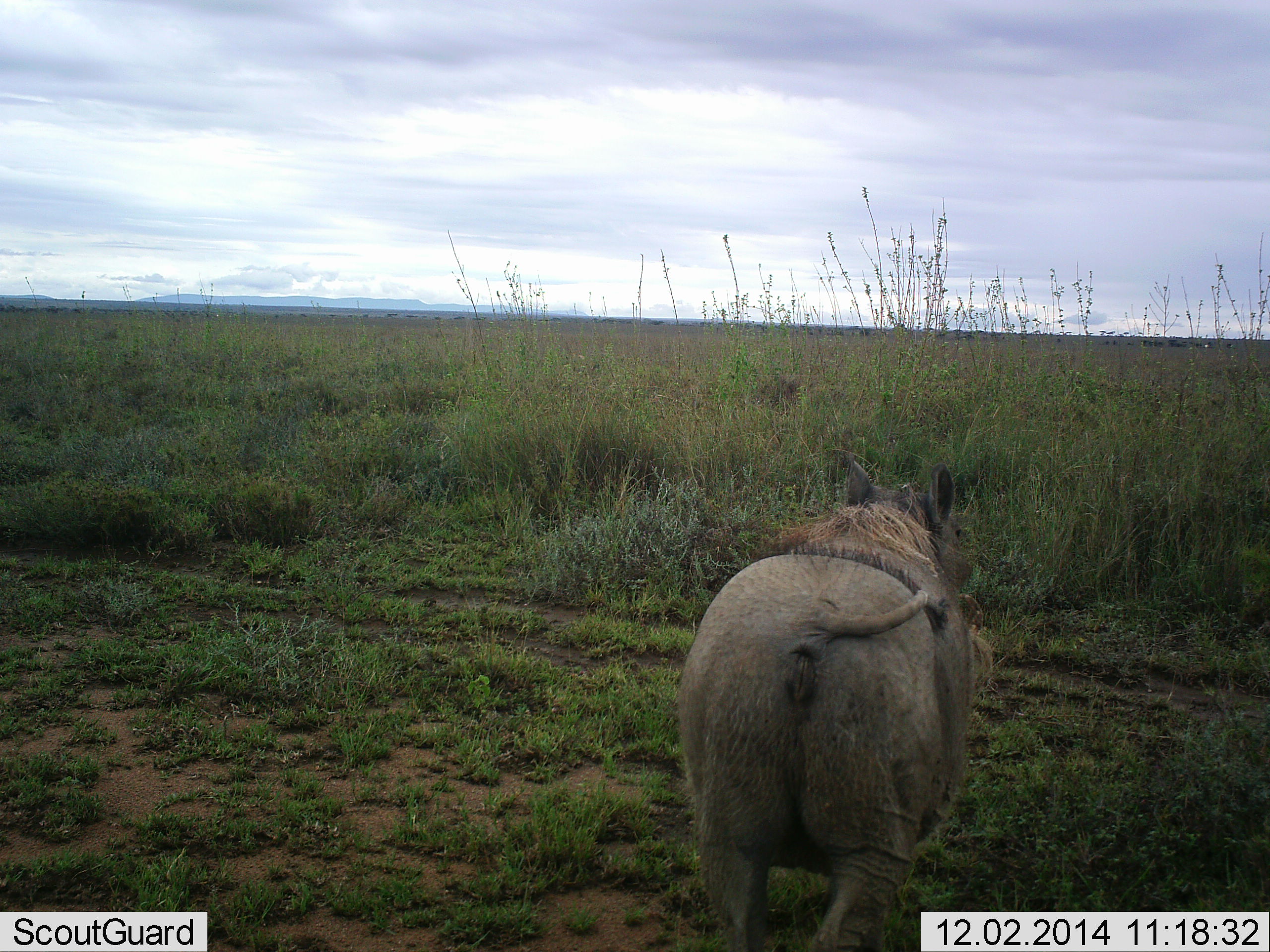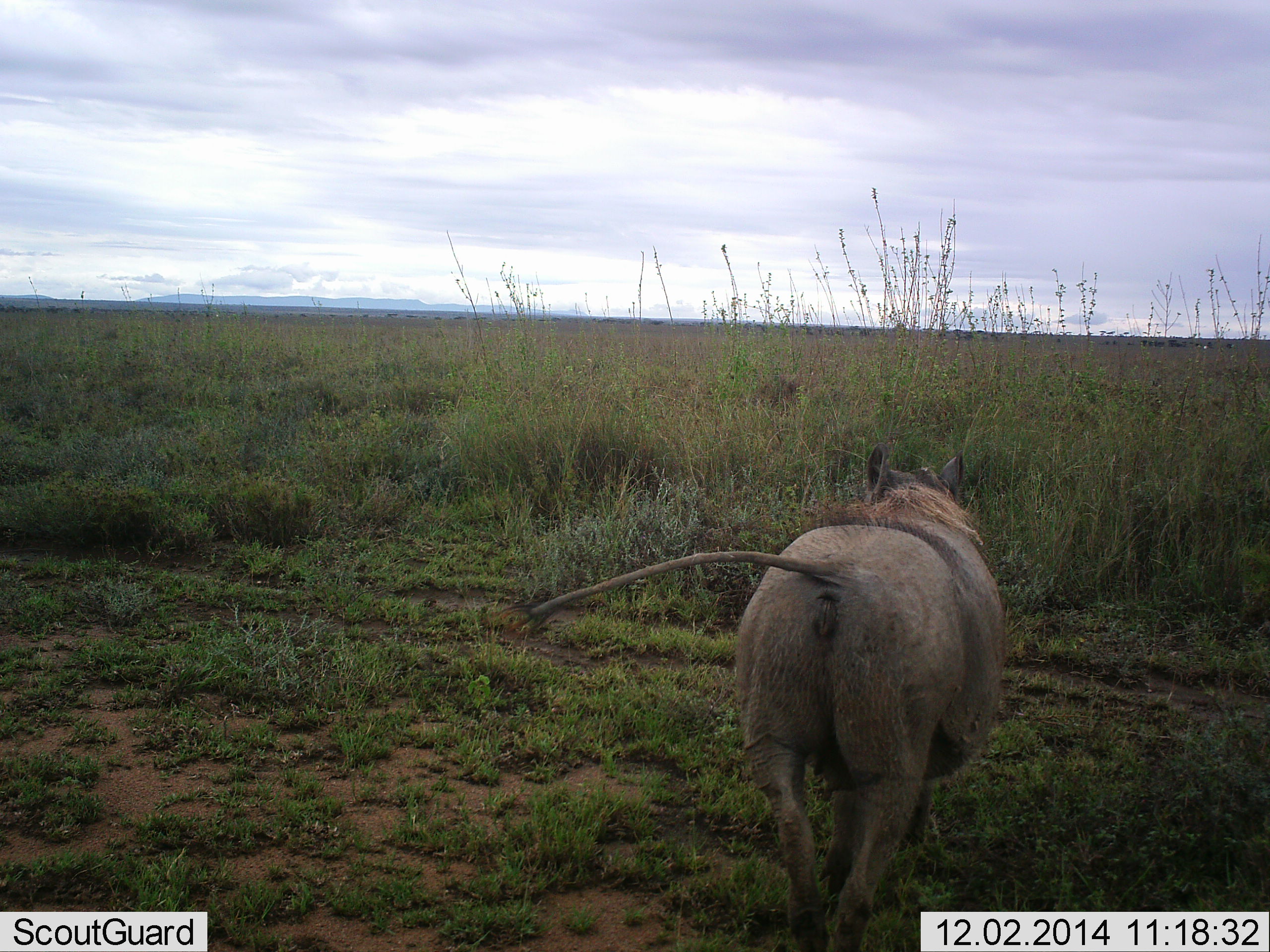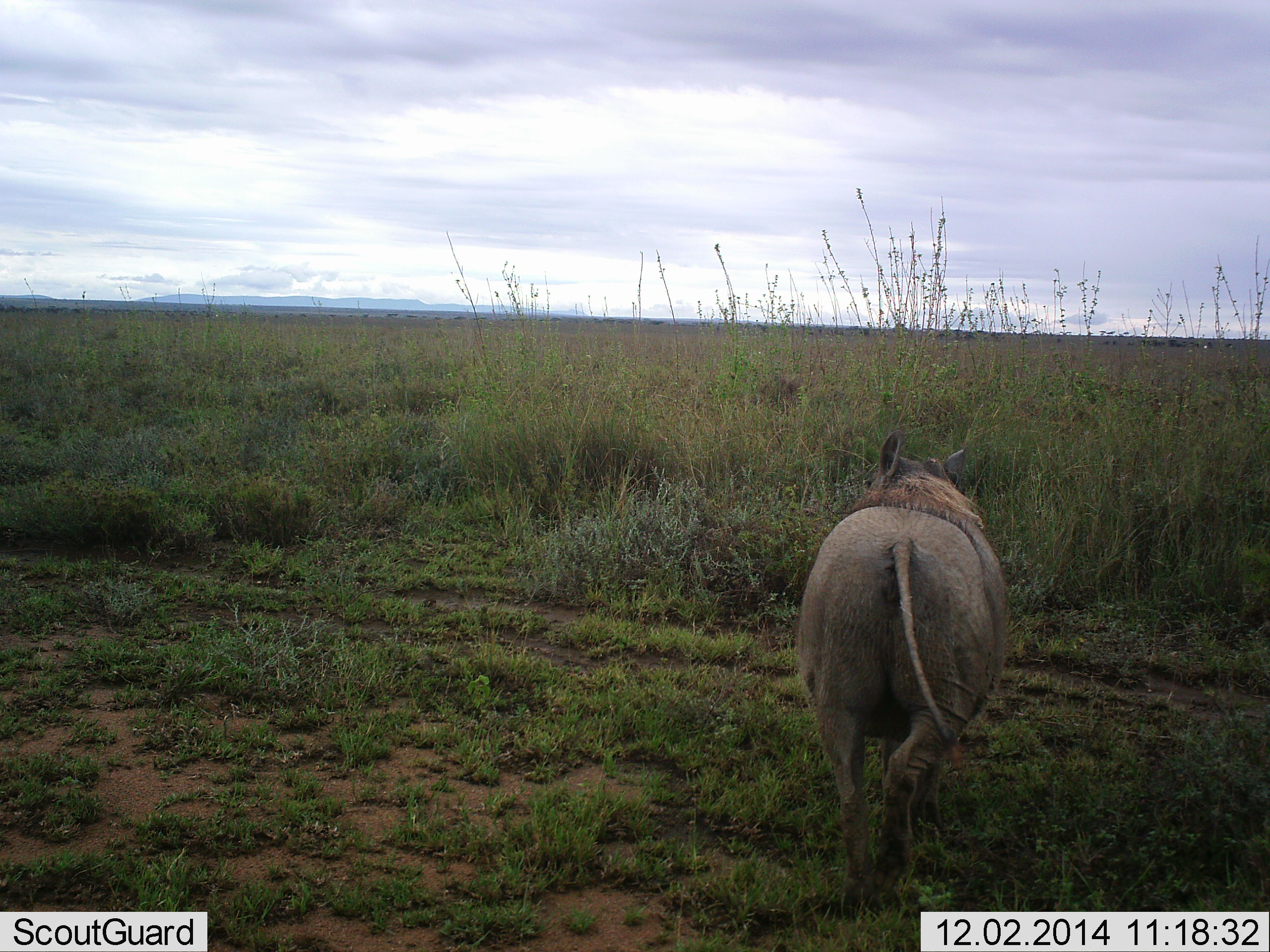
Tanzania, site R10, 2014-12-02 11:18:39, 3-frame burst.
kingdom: Animalia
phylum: Chordata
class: Mammalia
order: Artiodactyla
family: Suidae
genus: Phacochoerus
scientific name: Phacochoerus africanus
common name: warthog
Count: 1.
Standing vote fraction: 0%.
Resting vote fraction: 0%.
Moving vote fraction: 100%.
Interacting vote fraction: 0%.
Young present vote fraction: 0%.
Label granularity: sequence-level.